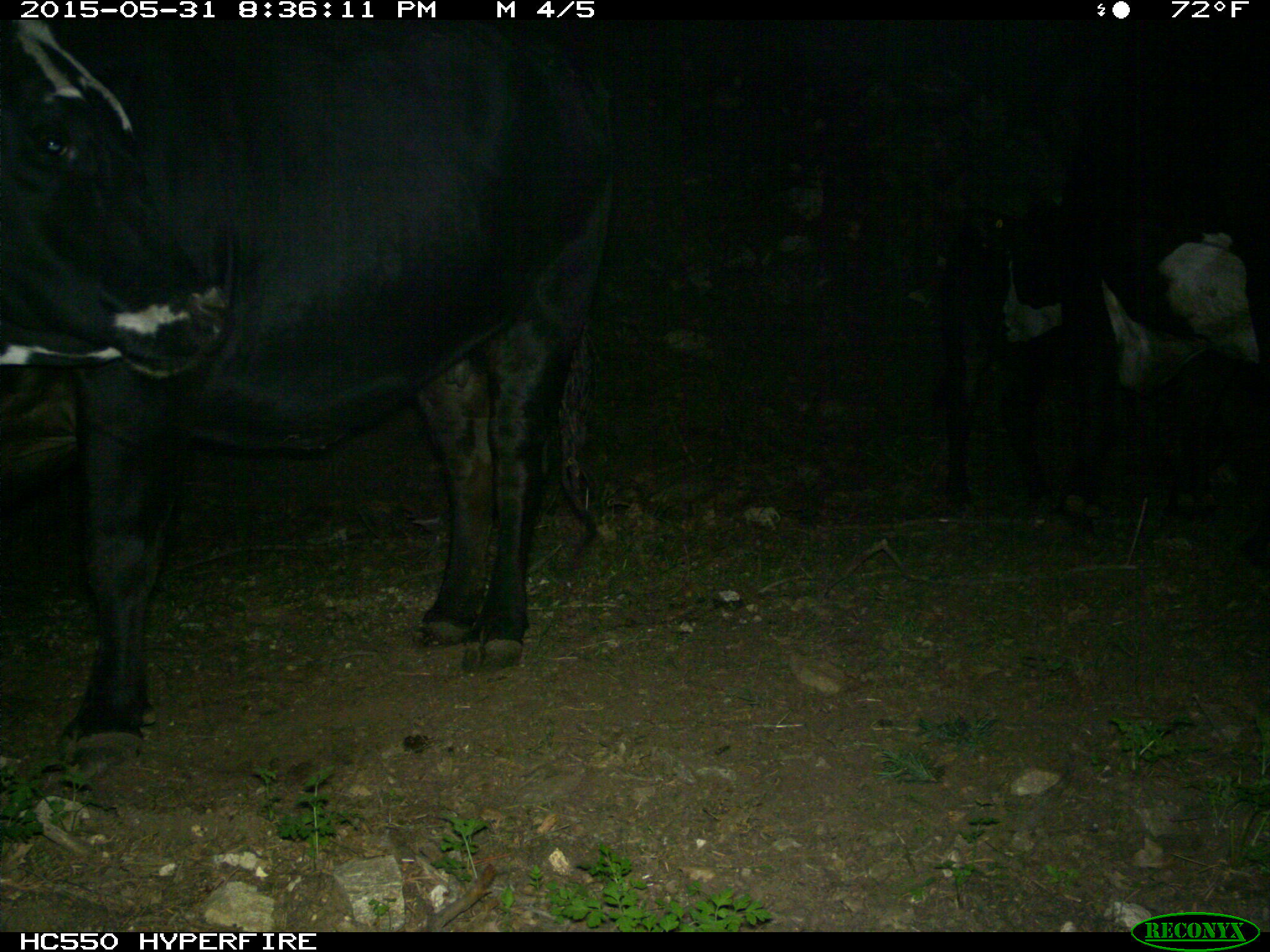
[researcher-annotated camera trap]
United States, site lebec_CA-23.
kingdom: Animalia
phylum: Chordata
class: Mammalia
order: Artiodactyla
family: Bovidae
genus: Bos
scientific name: Bos taurus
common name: domestic cow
Bos taurus (domestic cow).